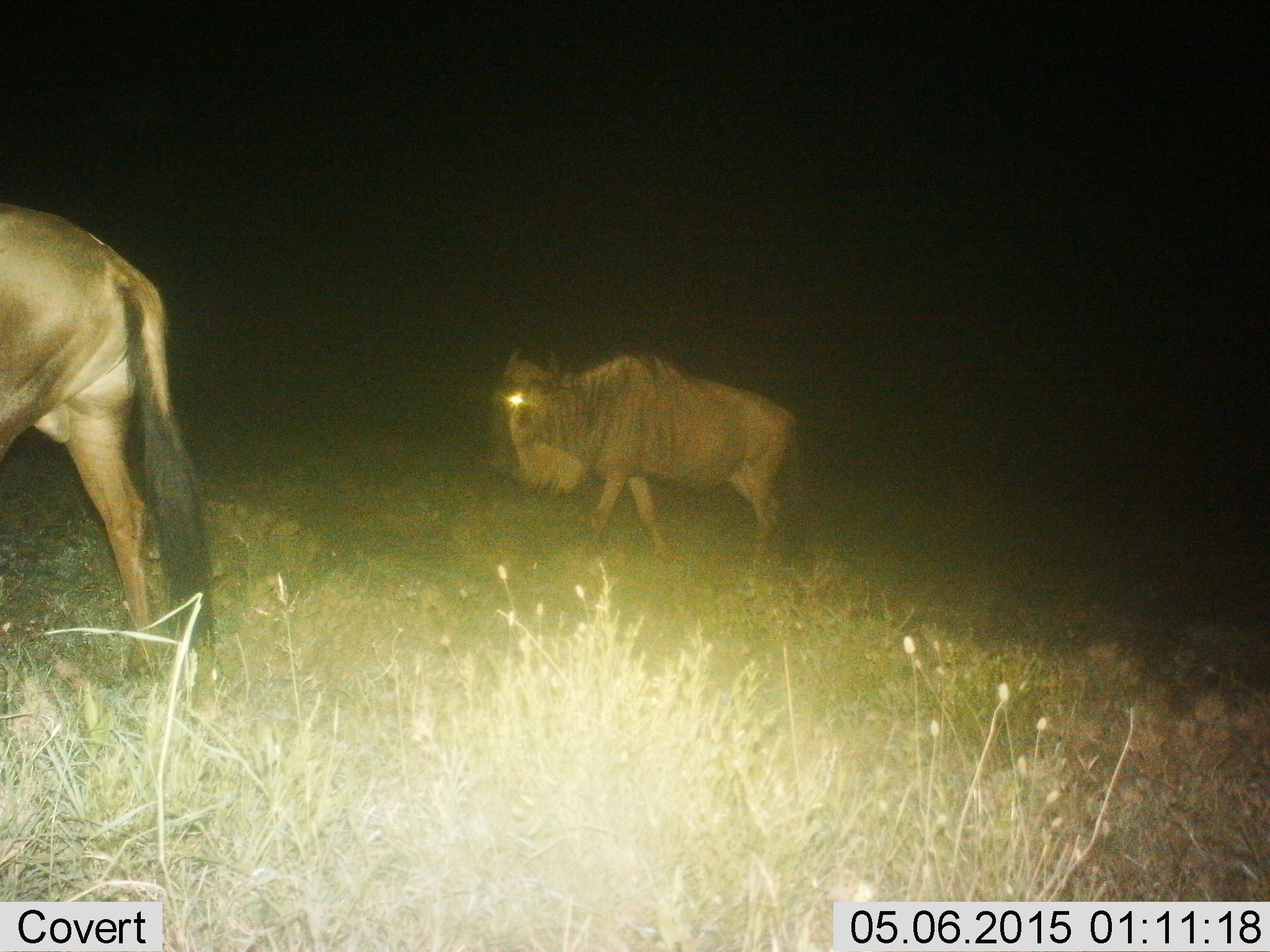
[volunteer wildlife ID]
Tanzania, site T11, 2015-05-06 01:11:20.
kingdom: Animalia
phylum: Chordata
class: Mammalia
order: Artiodactyla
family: Bovidae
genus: Connochaetes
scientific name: Connochaetes taurinus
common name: blue wildebeest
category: wildebeest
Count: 2.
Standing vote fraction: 20%.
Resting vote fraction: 0%.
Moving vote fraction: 80%.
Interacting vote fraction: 0%.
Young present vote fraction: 0%.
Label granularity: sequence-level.